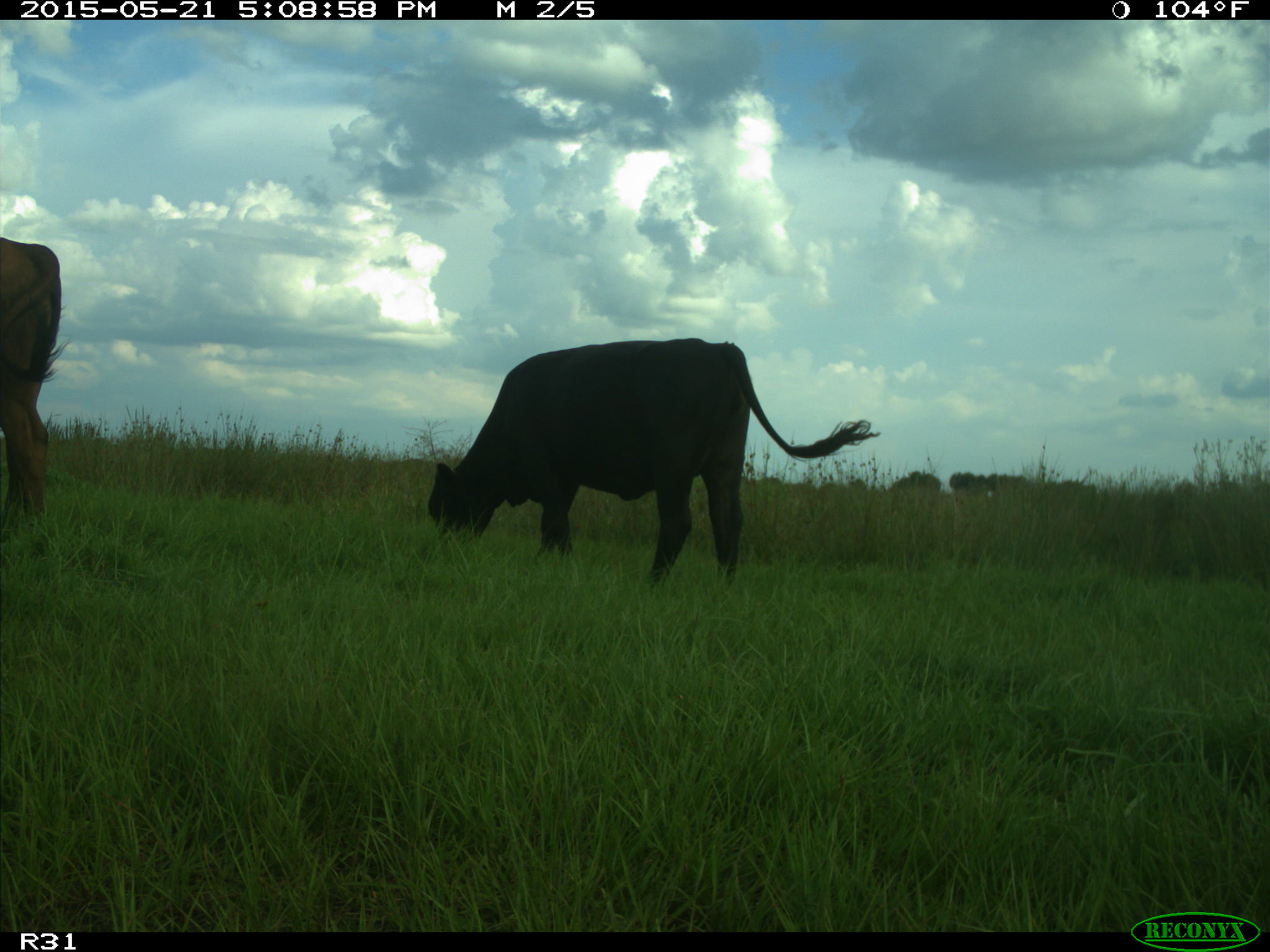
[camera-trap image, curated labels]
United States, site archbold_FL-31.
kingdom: Animalia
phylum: Chordata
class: Mammalia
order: Artiodactyla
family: Bovidae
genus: Bos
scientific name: Bos taurus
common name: domestic cow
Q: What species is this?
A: Bos taurus (domestic cow).